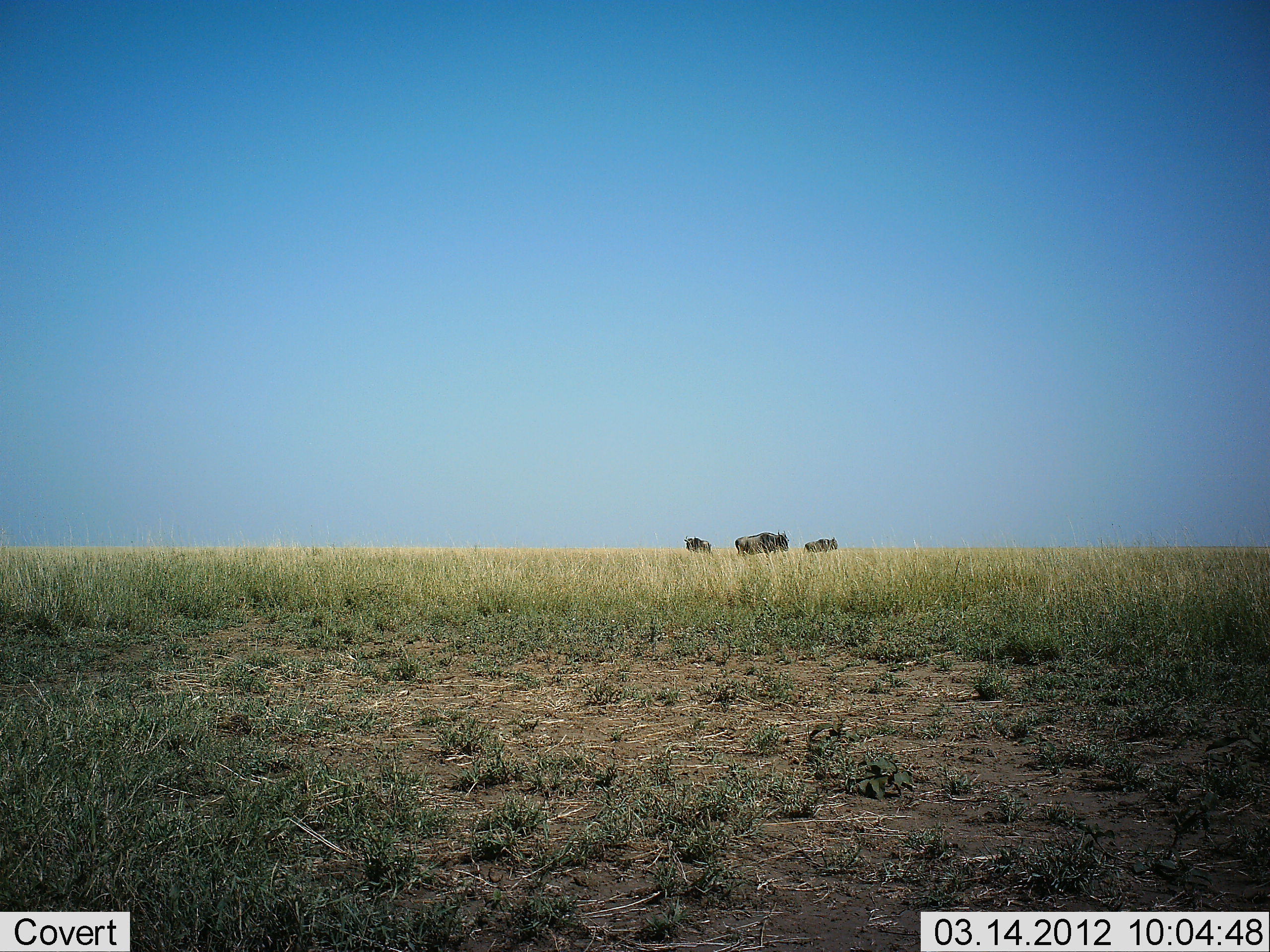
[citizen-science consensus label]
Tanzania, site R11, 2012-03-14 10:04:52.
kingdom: Animalia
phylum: Chordata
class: Mammalia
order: Artiodactyla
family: Bovidae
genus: Connochaetes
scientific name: Connochaetes taurinus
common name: blue wildebeest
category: wildebeest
Wildebeest (blue wildebeest) (Connochaetes taurinus), count 3. Behavior (volunteer vote fractions): standing 71%, resting 0%, moving 24%, interacting 0%. Young present (vote fraction): 6%. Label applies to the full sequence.